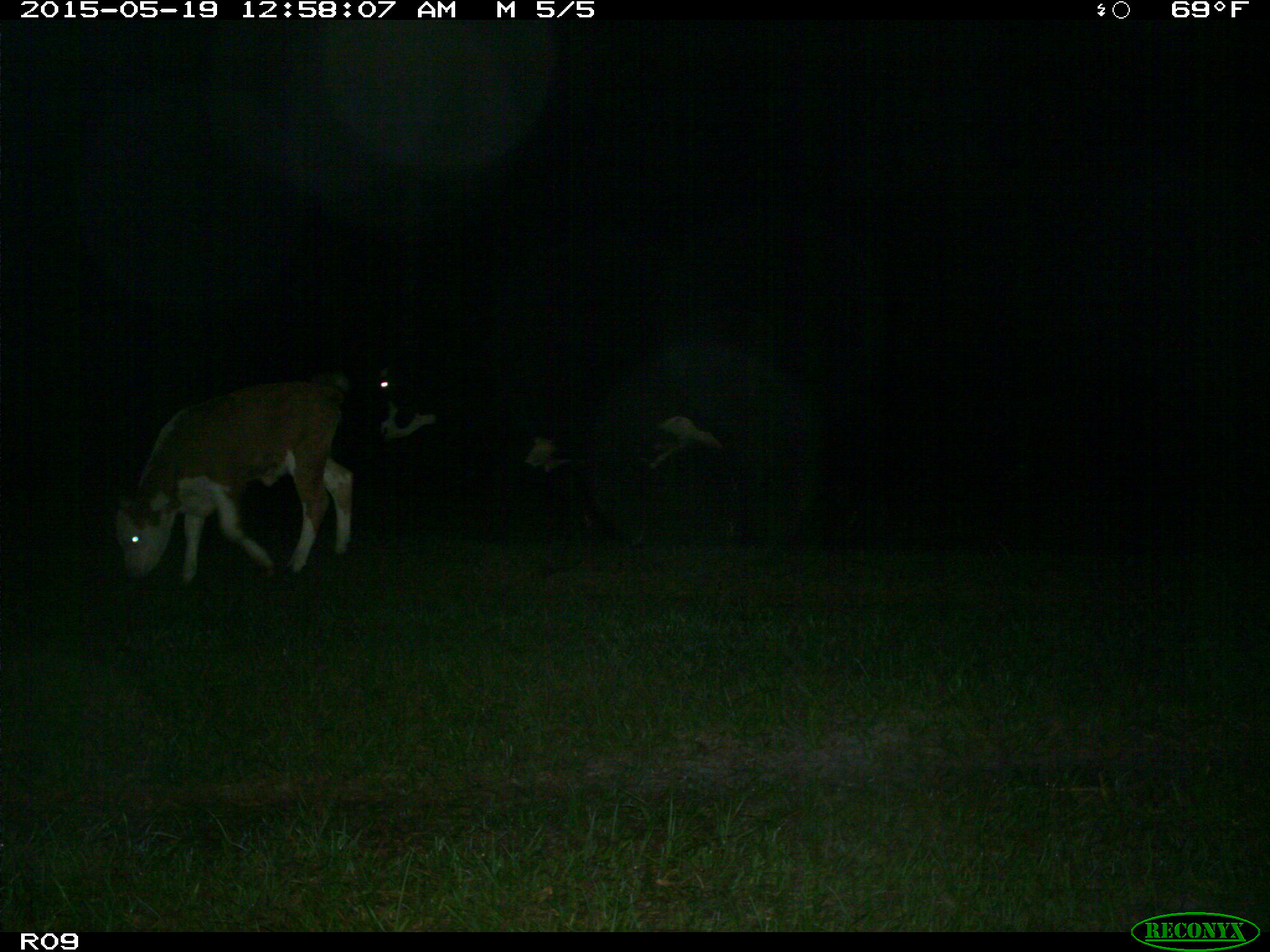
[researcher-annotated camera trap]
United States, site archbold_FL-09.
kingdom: Animalia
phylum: Chordata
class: Mammalia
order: Artiodactyla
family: Bovidae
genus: Bos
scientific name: Bos taurus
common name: domestic cow